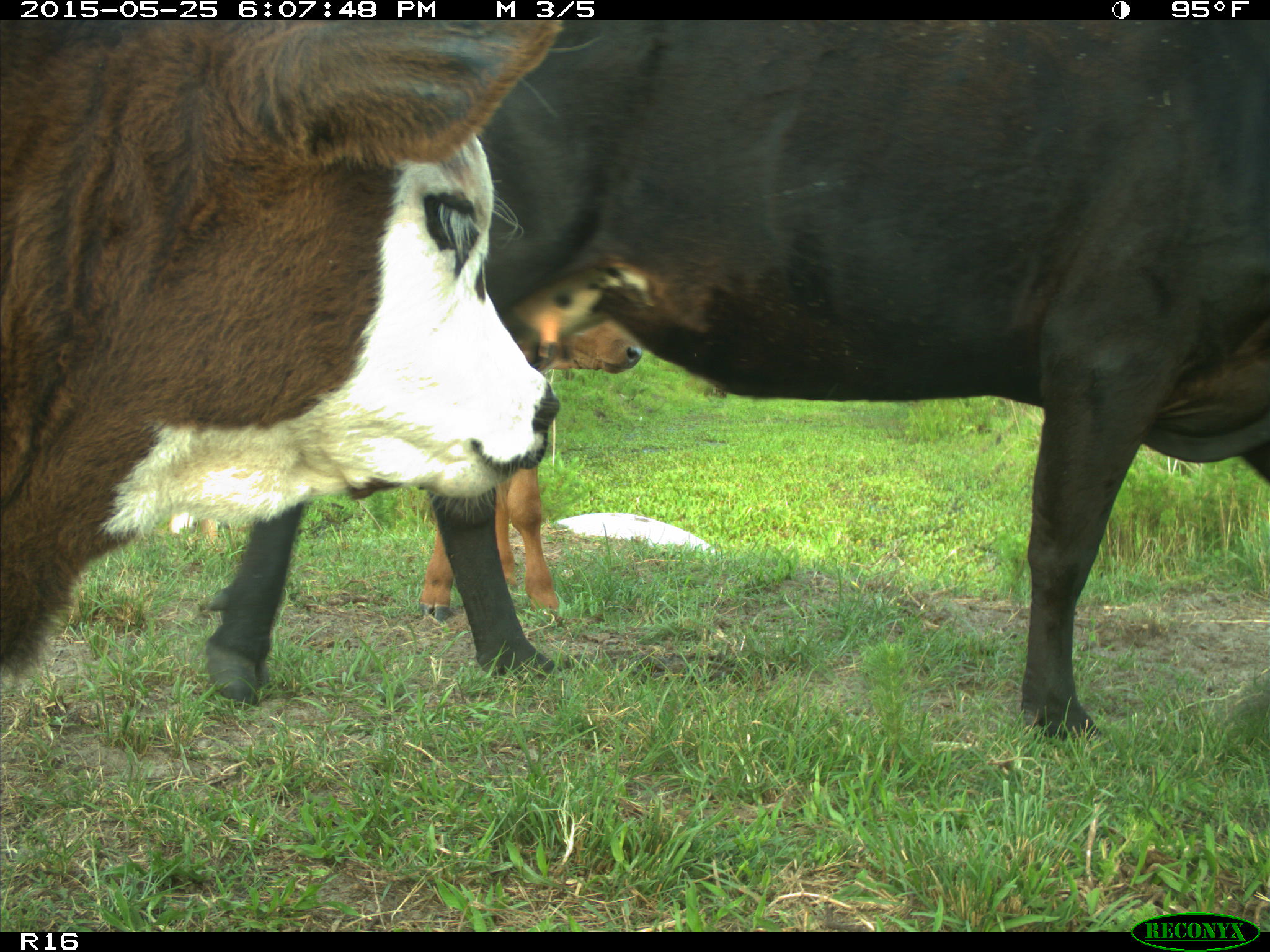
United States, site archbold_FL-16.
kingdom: Animalia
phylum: Chordata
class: Mammalia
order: Artiodactyla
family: Bovidae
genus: Bos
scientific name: Bos taurus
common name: domestic cow